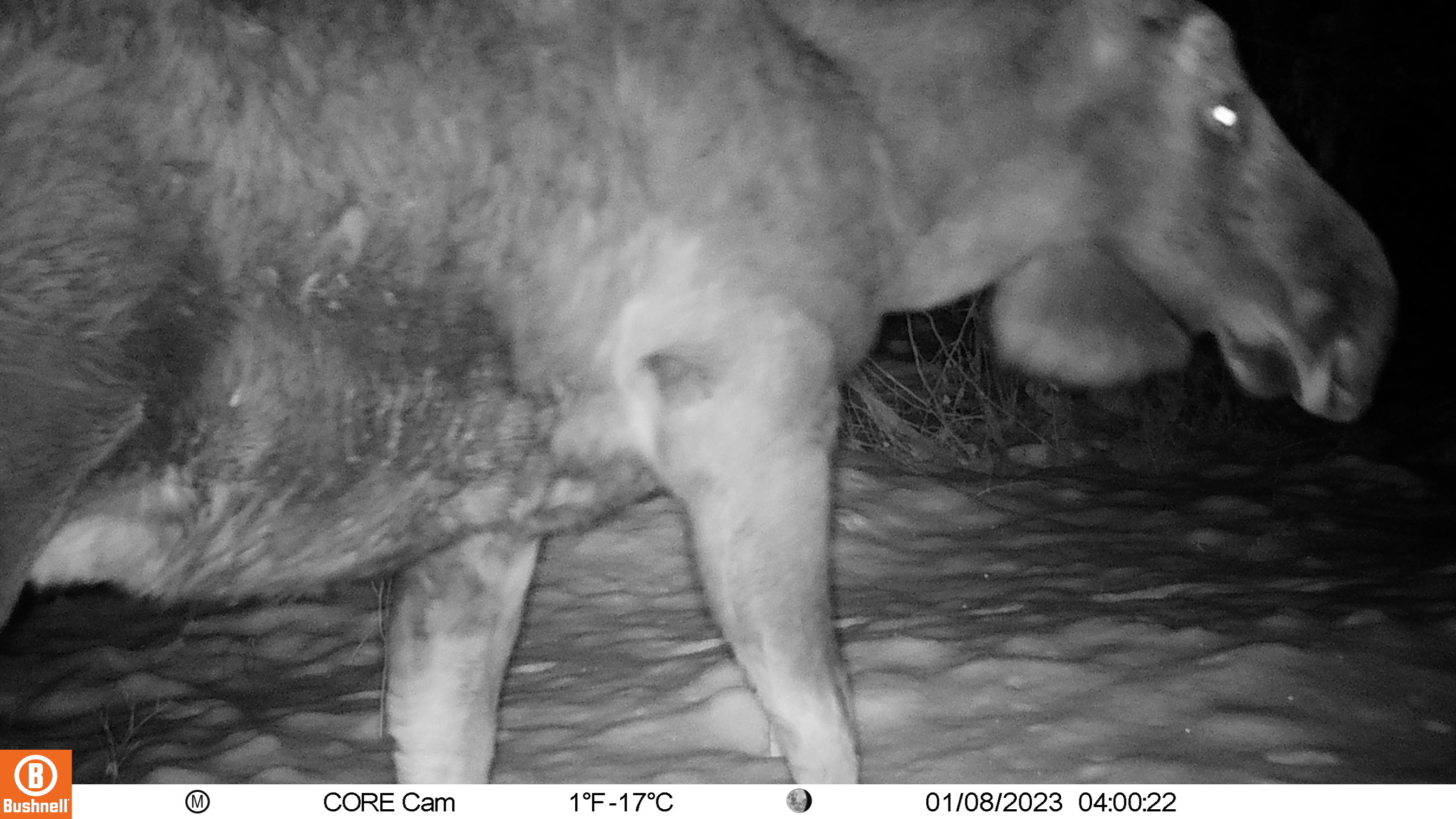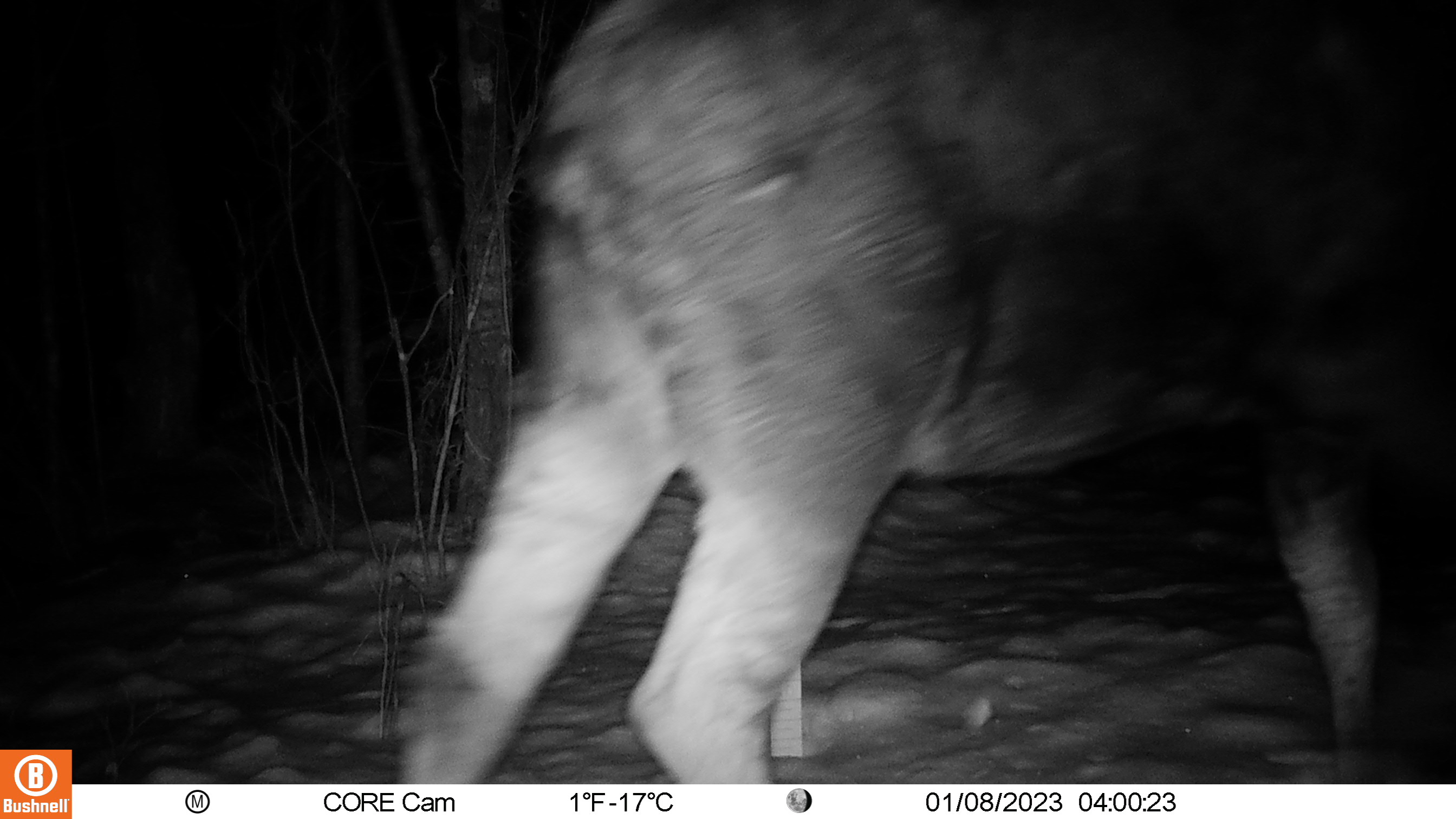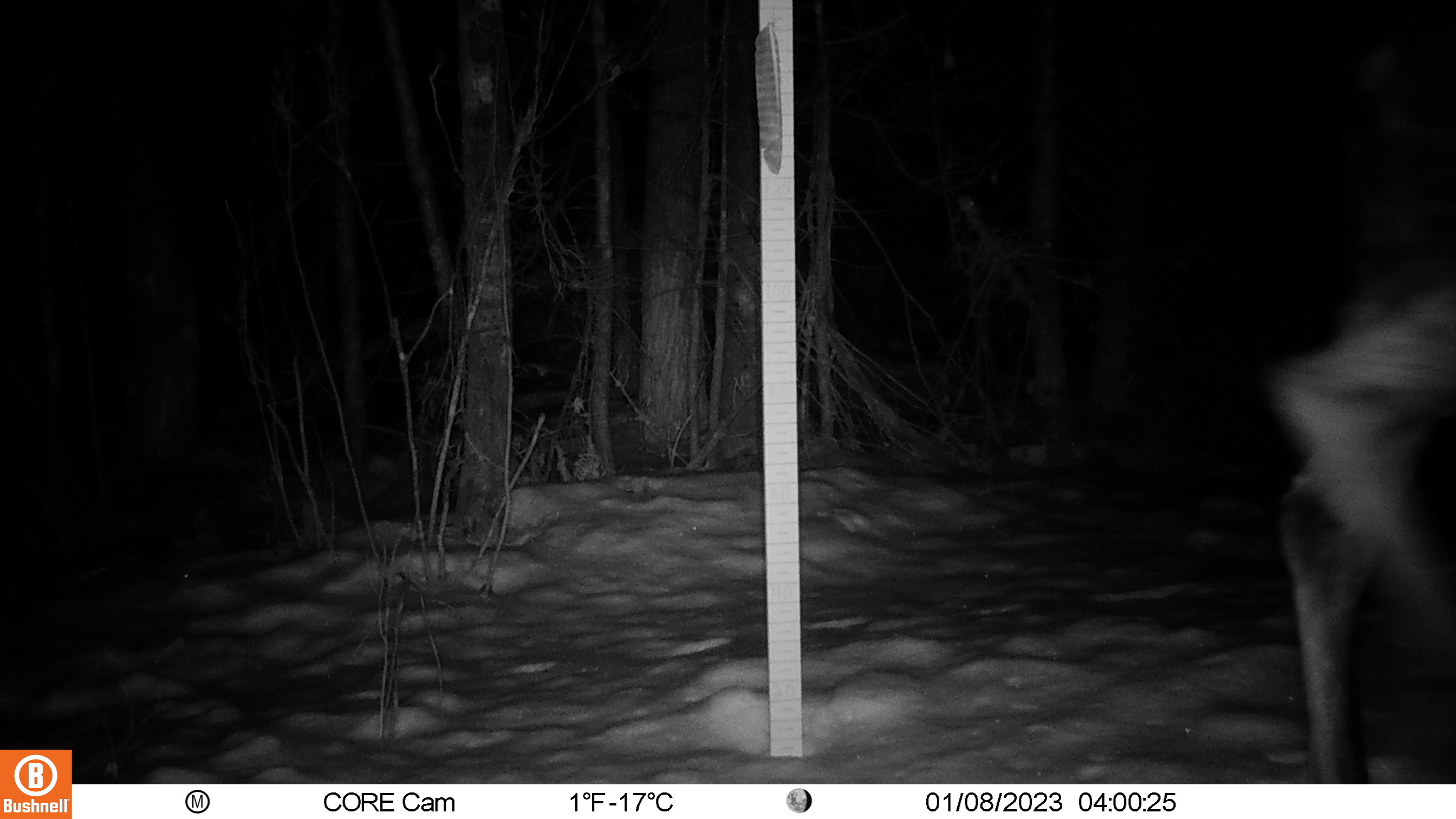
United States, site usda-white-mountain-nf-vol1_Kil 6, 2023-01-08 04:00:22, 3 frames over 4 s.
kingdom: Animalia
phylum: Chordata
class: Mammalia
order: Artiodactyla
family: Cervidae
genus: Alces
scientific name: Alces alces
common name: moose